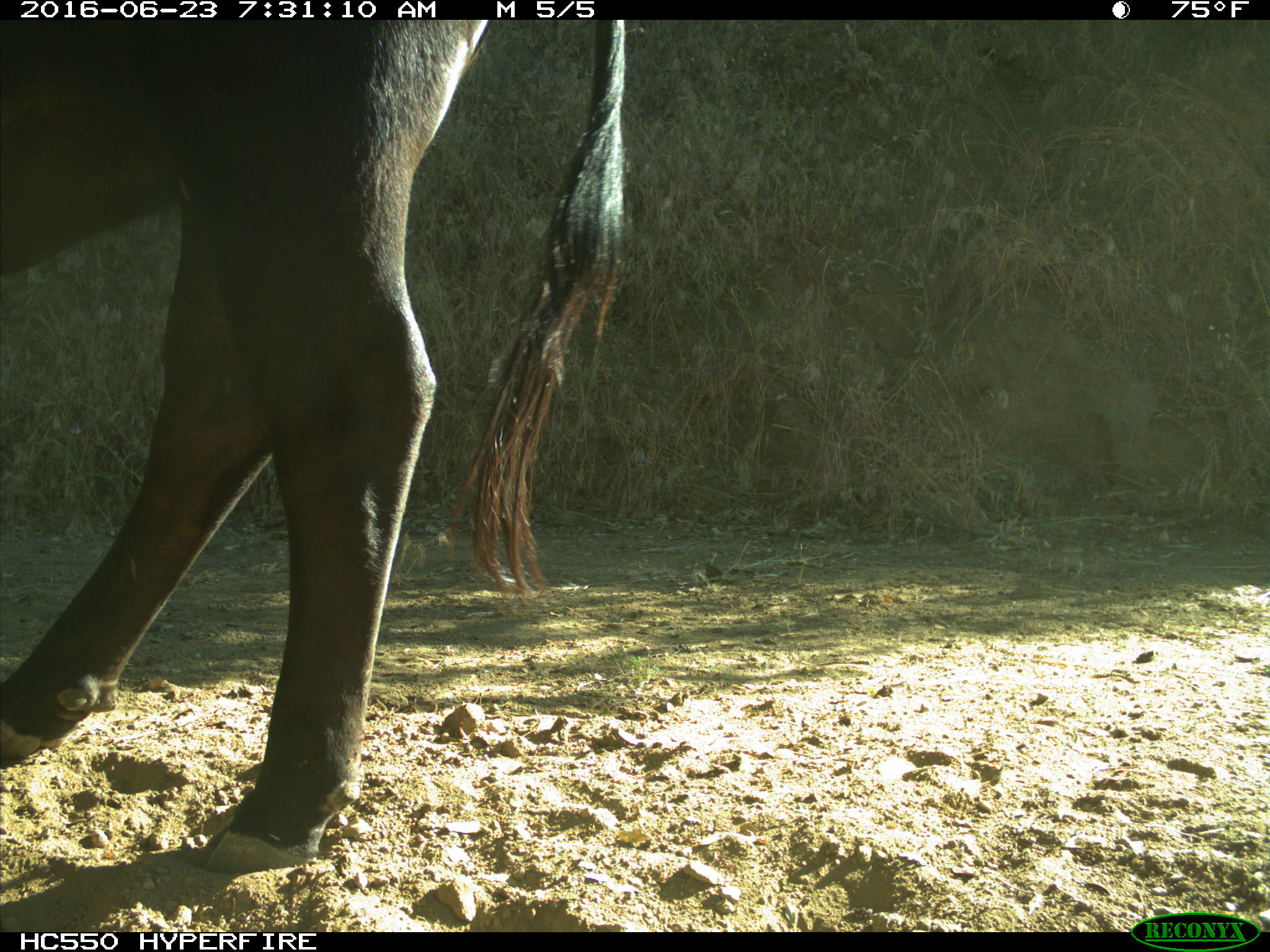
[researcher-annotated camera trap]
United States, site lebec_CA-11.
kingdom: Animalia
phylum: Chordata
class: Mammalia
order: Artiodactyla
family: Bovidae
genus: Bos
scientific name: Bos taurus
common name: domestic cow